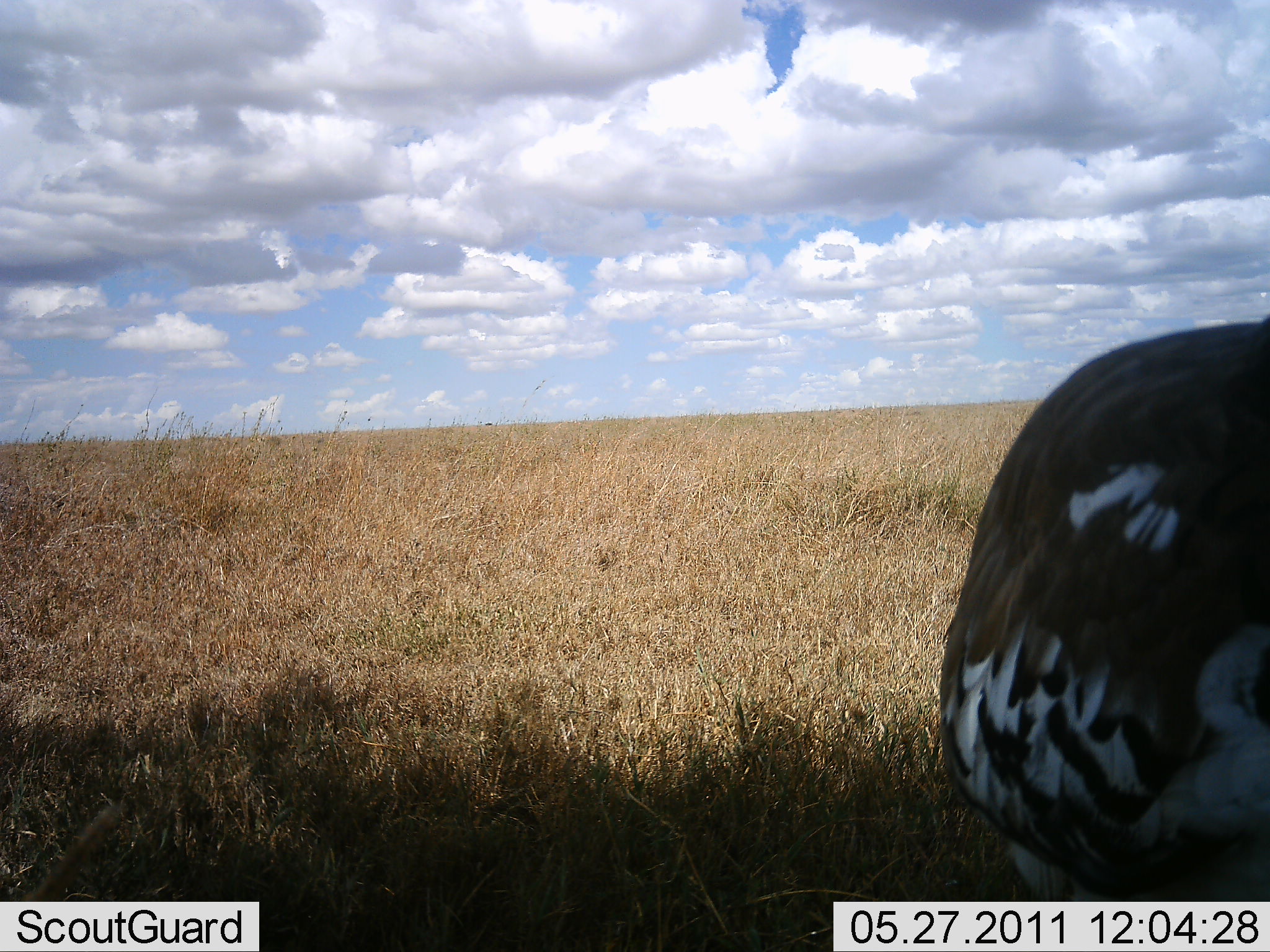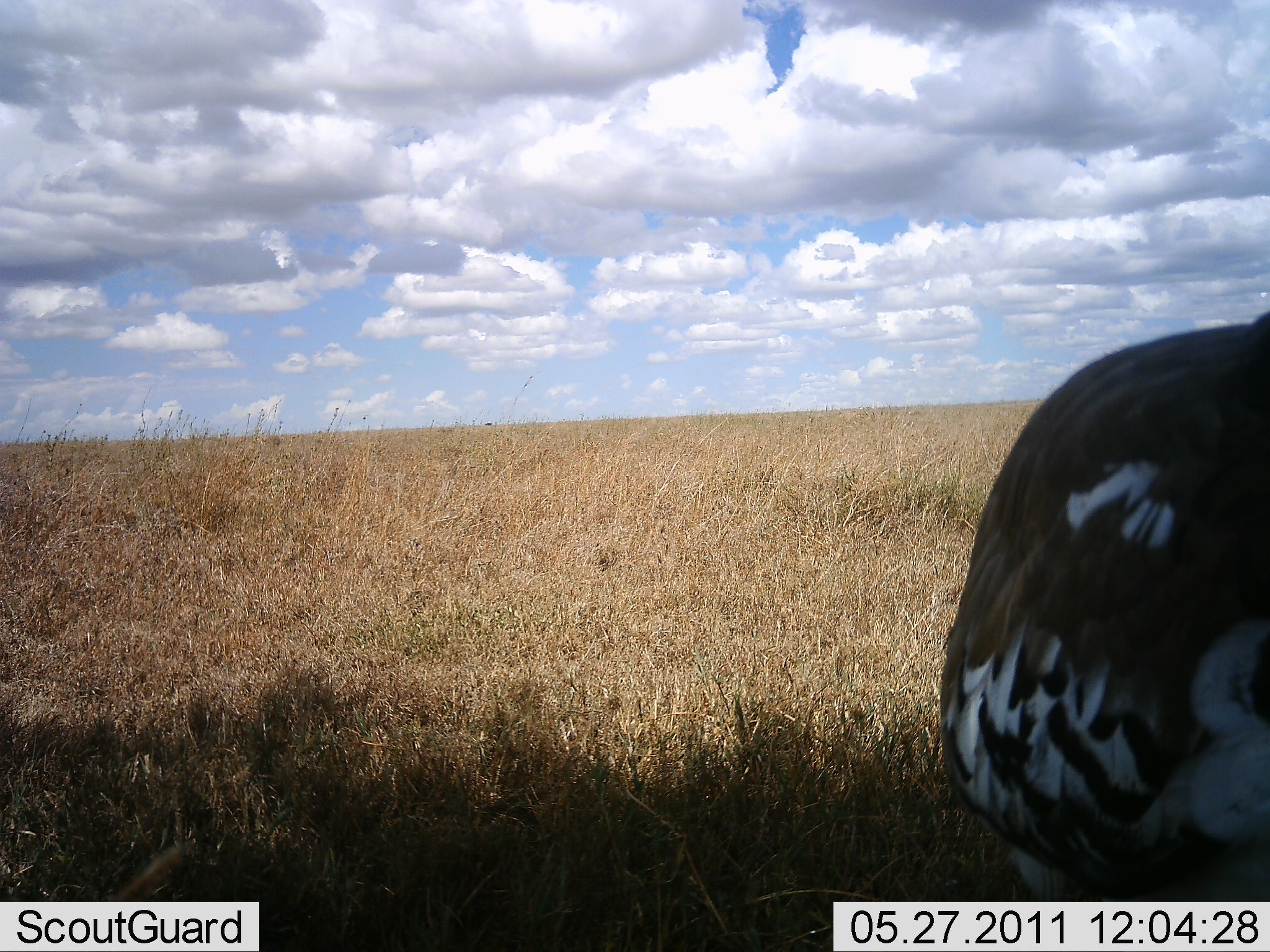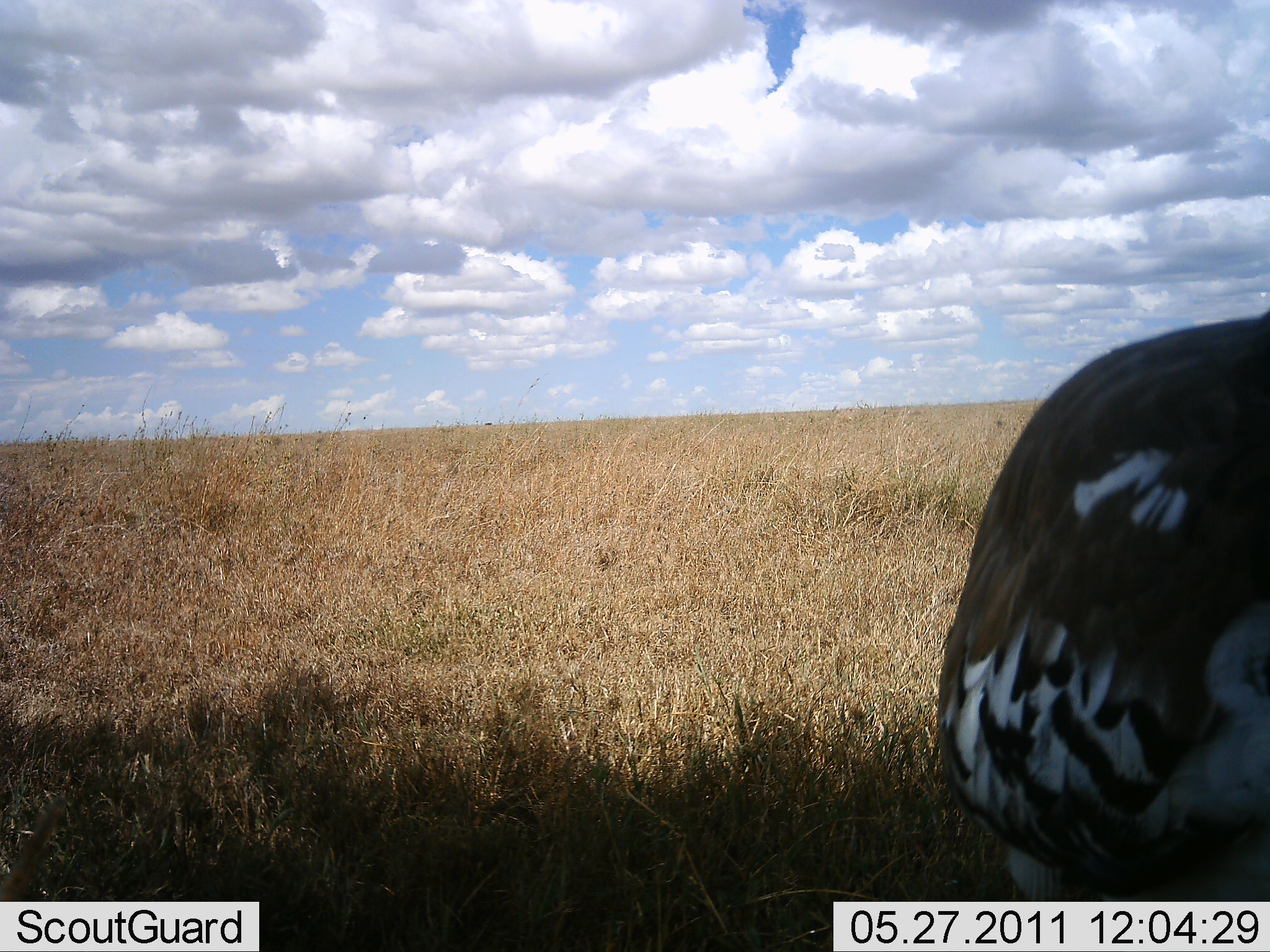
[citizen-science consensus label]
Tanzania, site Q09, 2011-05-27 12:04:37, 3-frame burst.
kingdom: Animalia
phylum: Chordata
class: Aves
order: Otidiformes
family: Otididae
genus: Ardeotis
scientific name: Ardeotis kori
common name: kori bustard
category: koribustard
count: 1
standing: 100%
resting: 0%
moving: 0%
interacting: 0%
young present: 0%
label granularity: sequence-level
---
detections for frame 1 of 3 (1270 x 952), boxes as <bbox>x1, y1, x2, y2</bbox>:
animal: <bbox>932, 312, 1270, 901</bbox>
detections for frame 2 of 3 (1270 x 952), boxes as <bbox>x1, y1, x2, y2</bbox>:
animal: <bbox>939, 306, 1270, 901</bbox>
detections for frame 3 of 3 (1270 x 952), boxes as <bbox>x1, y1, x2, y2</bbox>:
animal: <bbox>935, 303, 1270, 902</bbox>